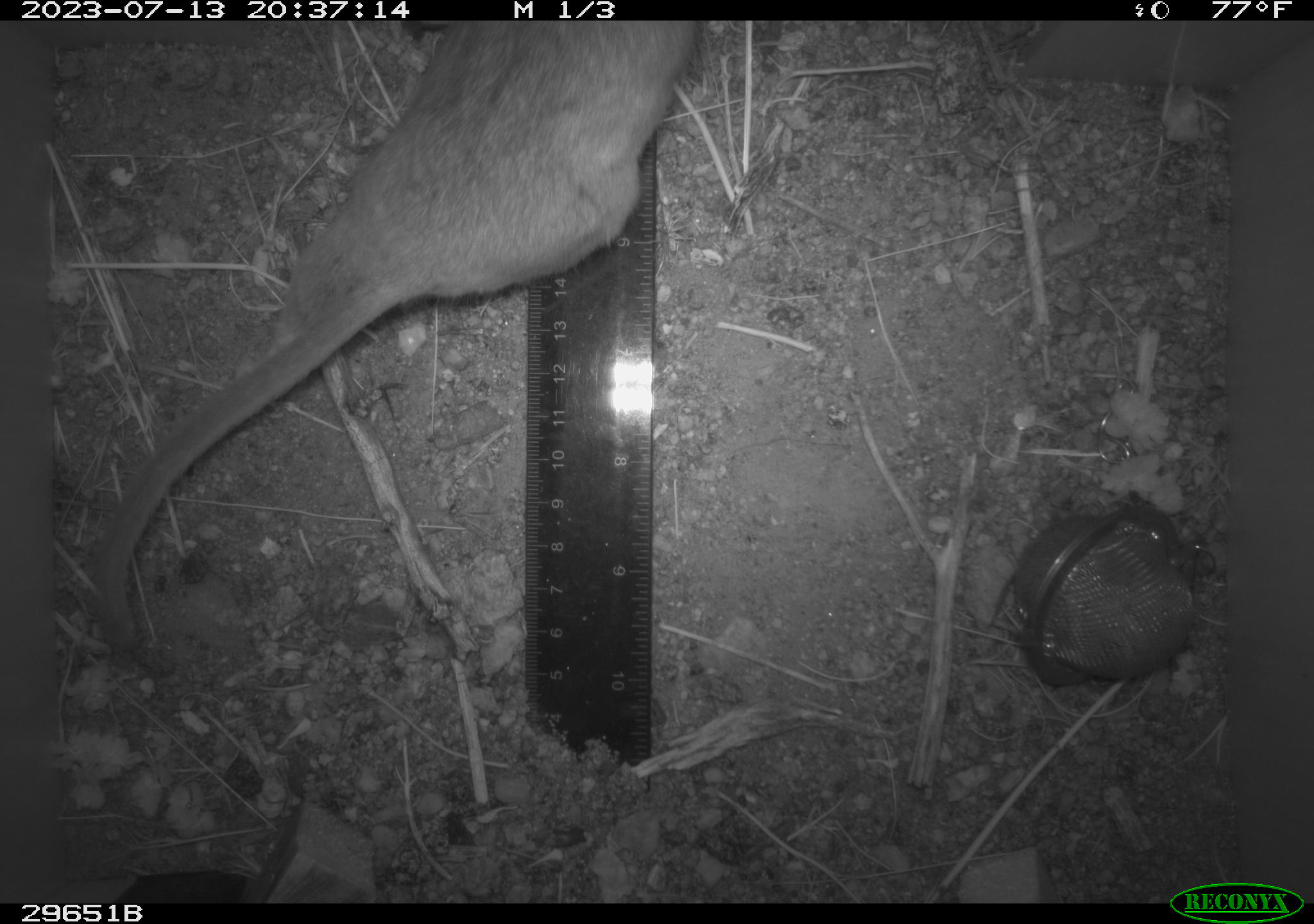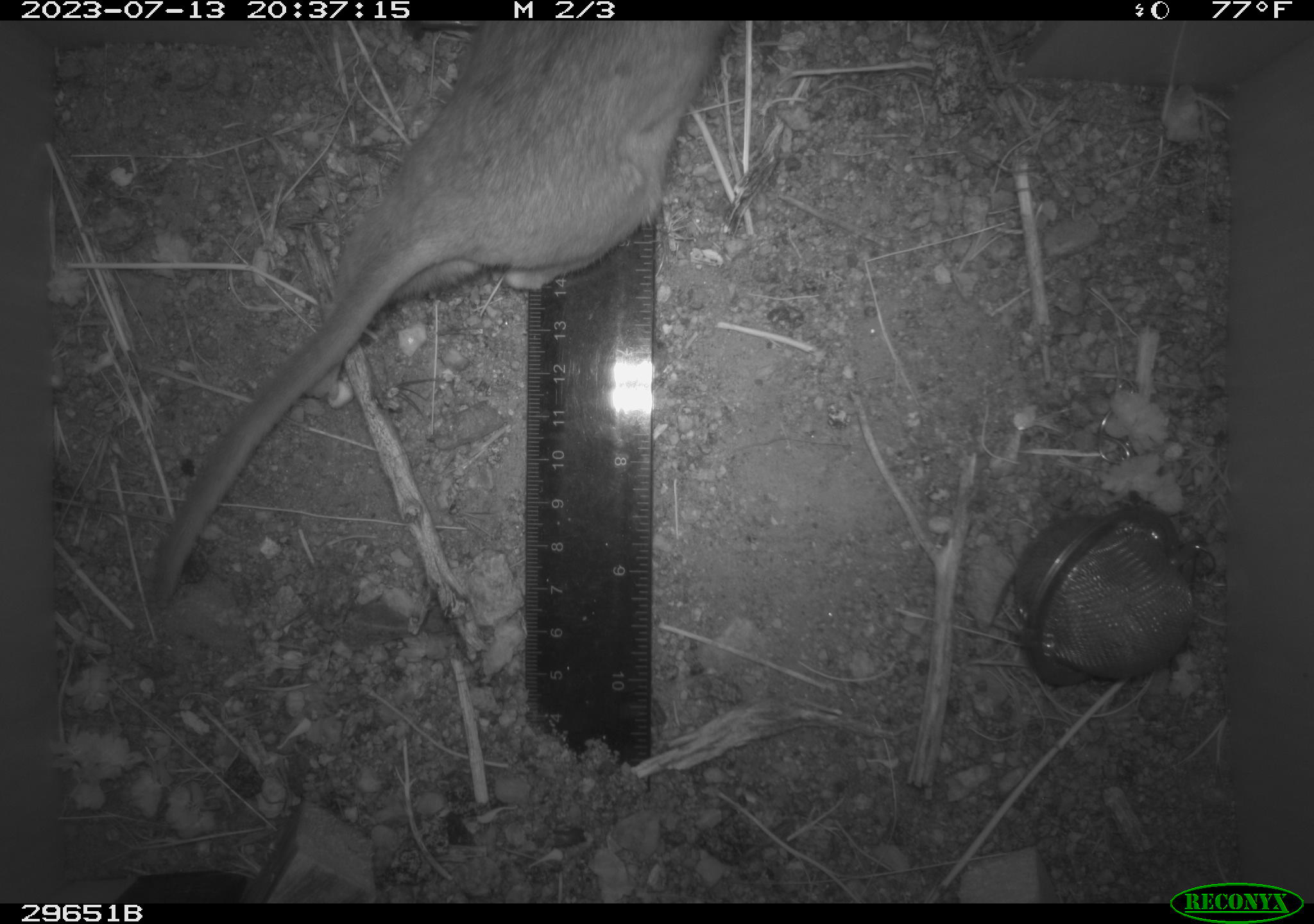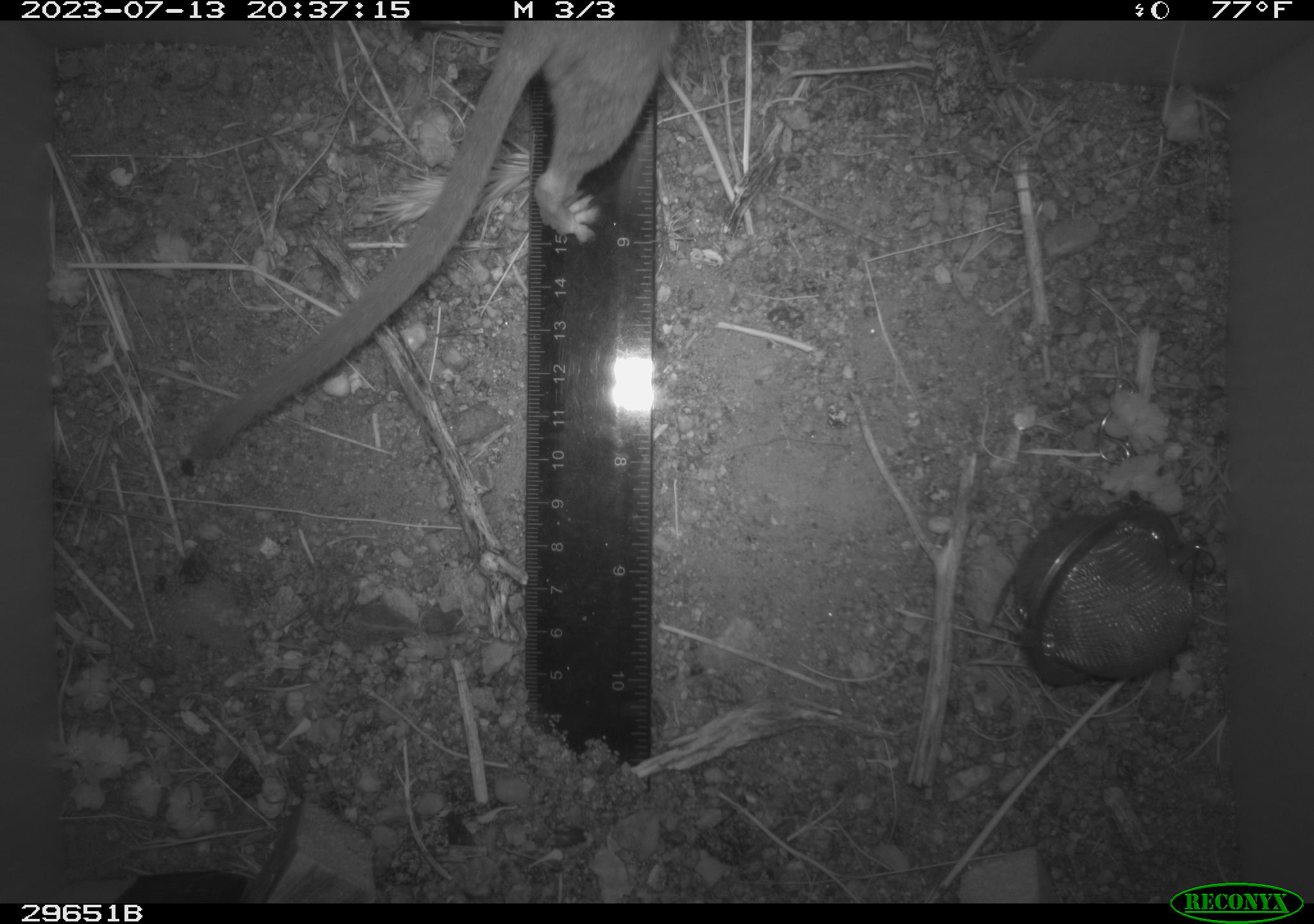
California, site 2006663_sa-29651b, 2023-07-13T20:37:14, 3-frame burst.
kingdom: Animalia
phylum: Chordata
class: Mammalia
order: Rodentia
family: Cricetidae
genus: Neotoma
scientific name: Neotoma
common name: pack rat or woodrat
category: neotoma species